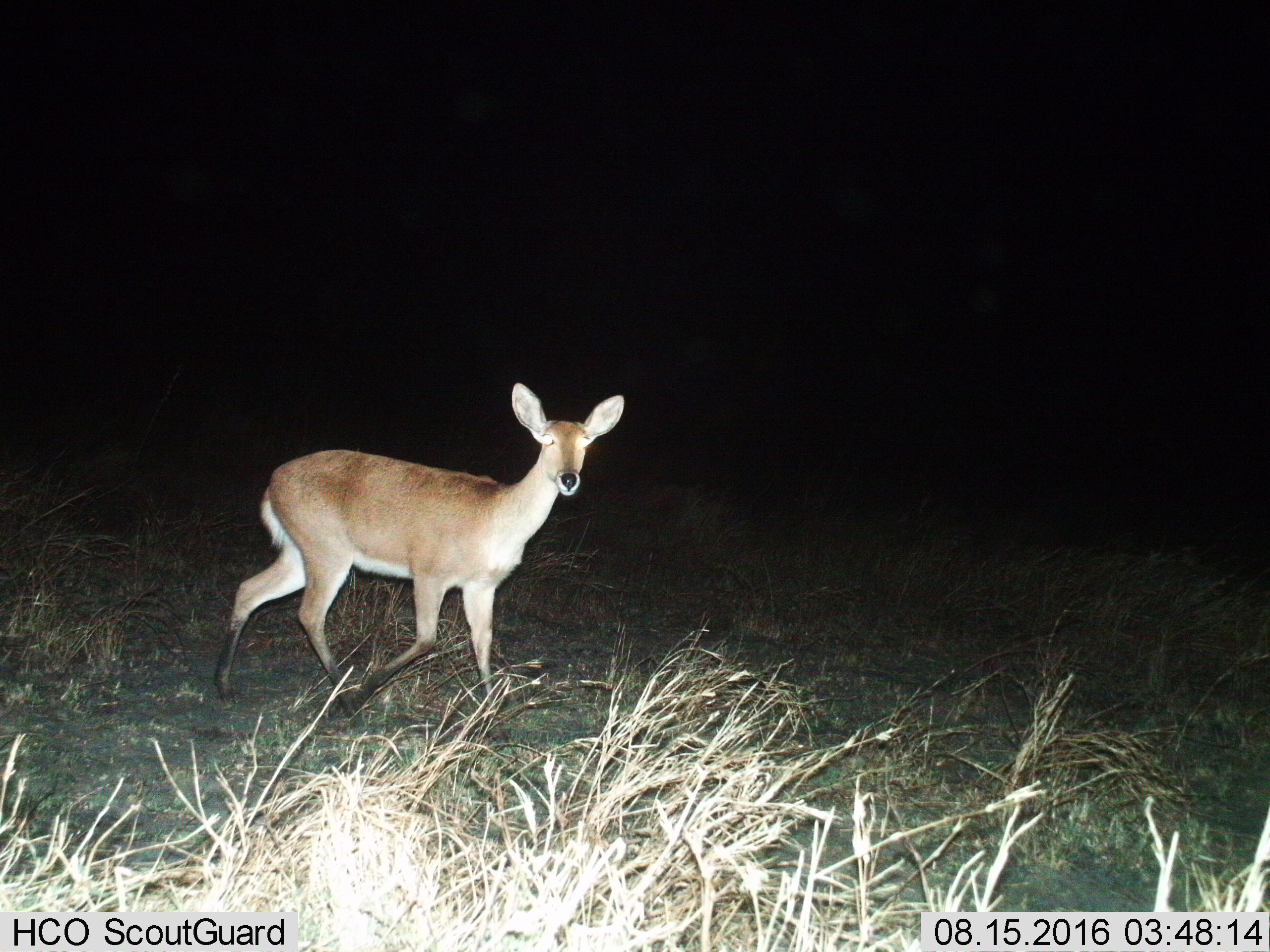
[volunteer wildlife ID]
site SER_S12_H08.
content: unidentified animal